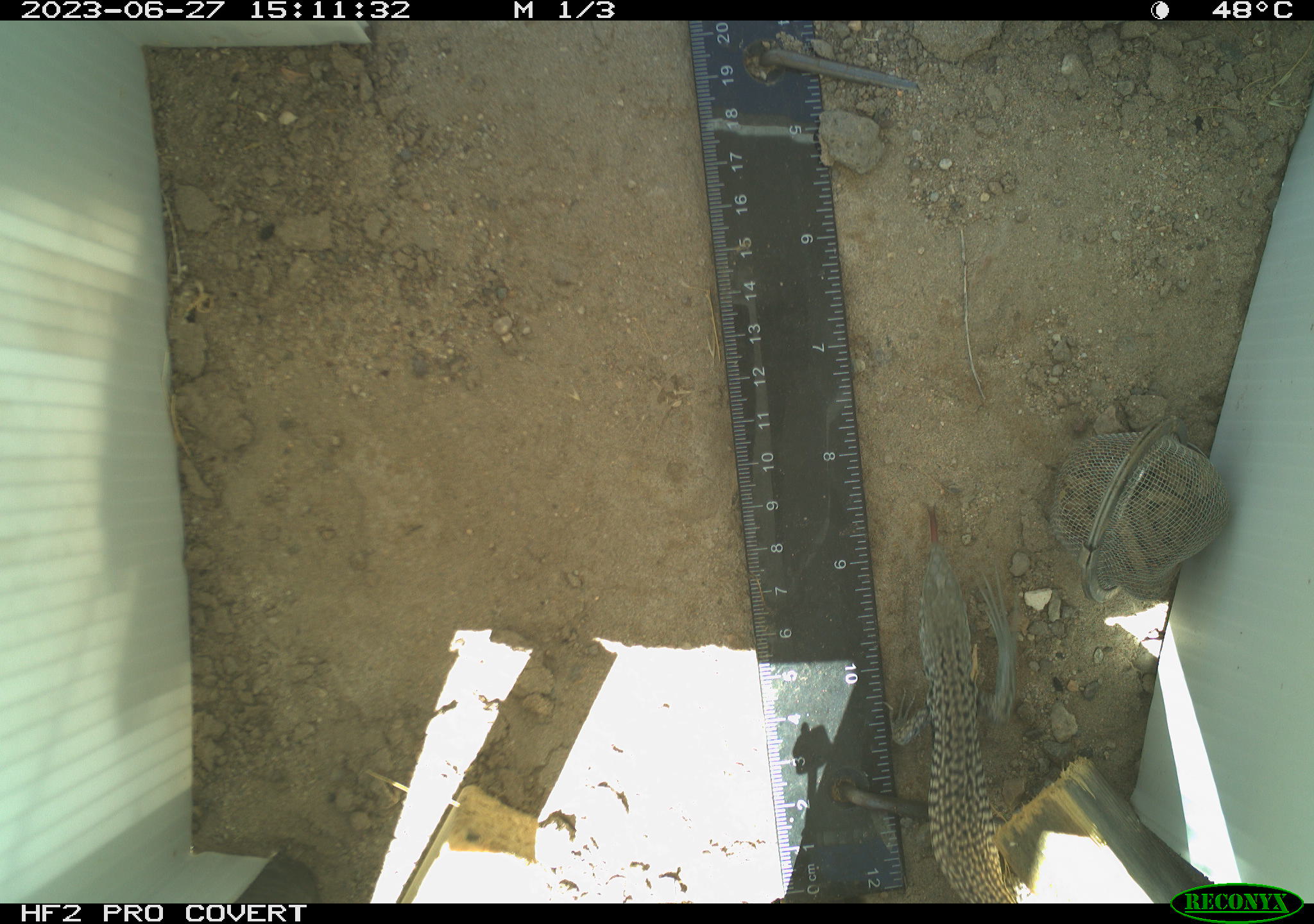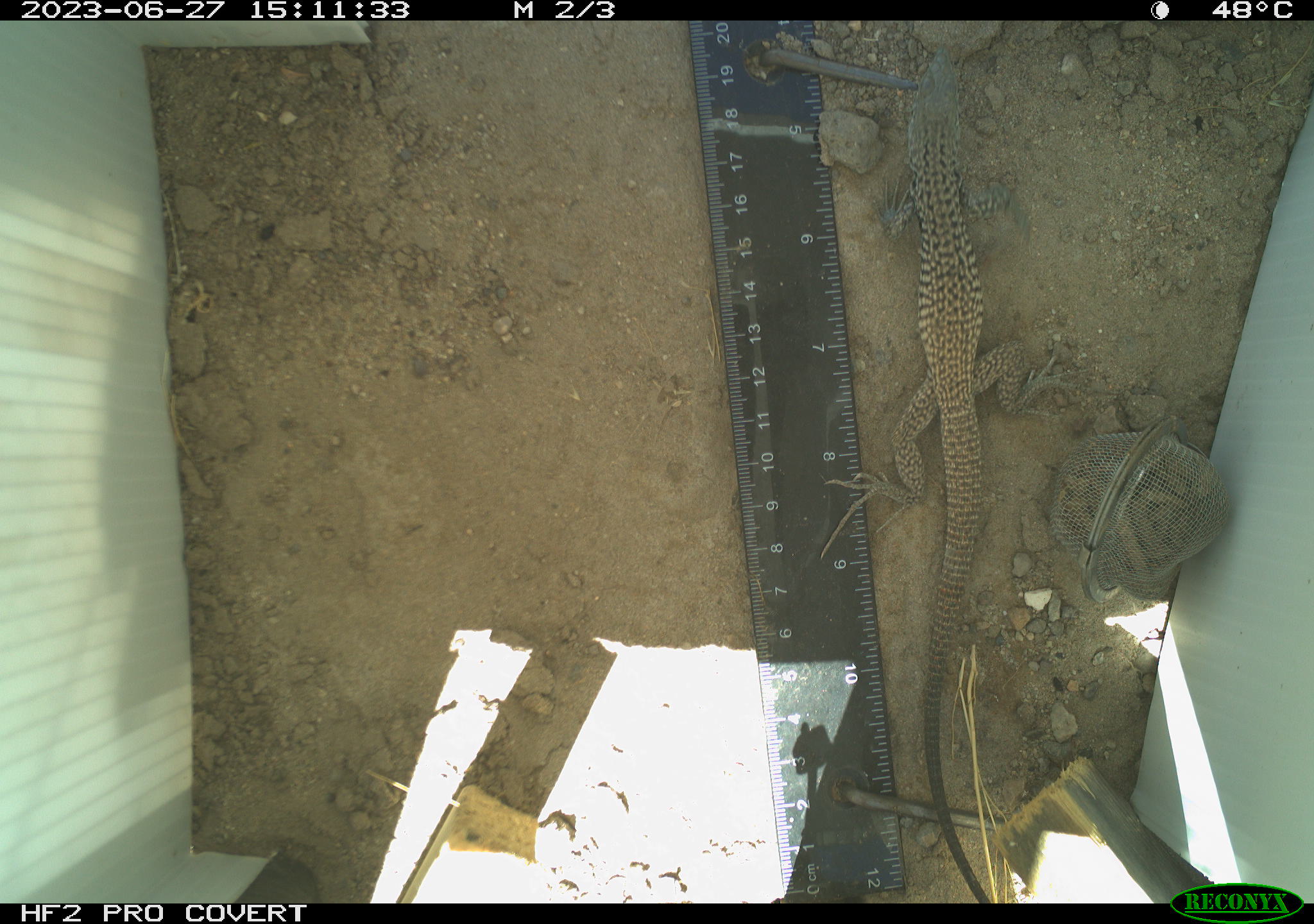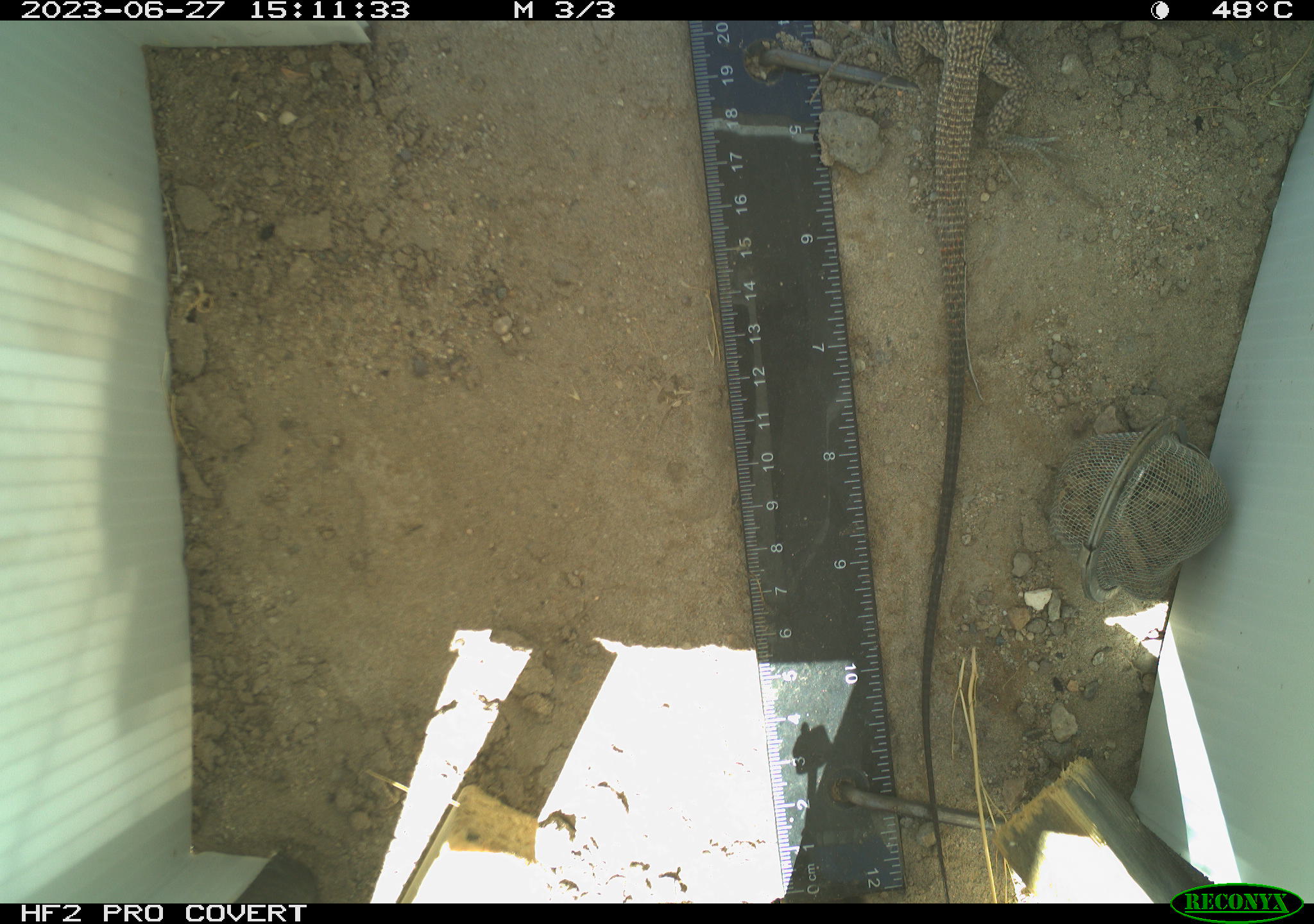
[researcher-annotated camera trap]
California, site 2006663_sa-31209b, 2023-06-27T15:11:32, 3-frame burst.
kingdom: Animalia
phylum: Chordata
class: Reptilia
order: Squamata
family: Teiidae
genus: Aspidoscelis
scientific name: Aspidoscelis tigris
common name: western whiptail